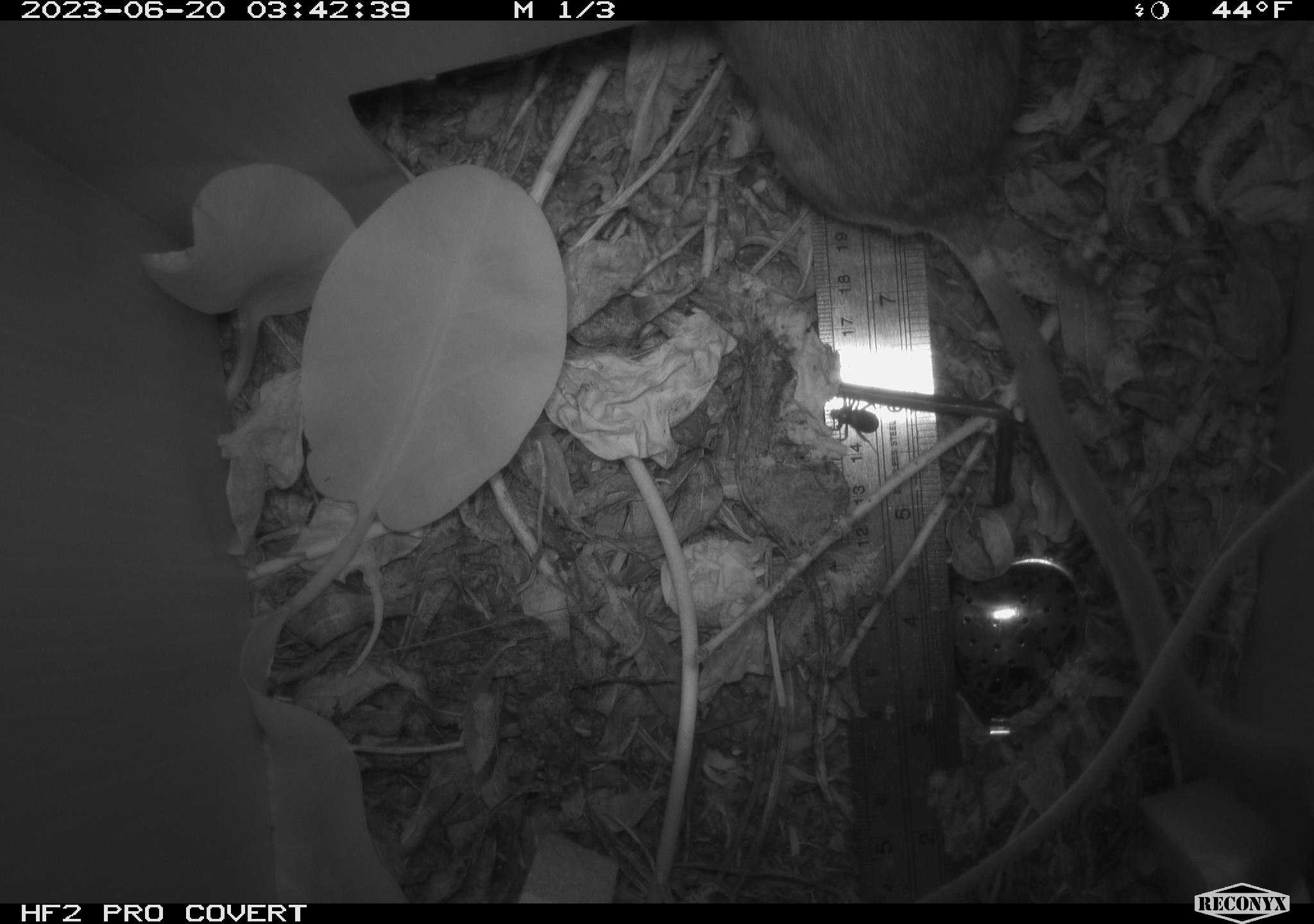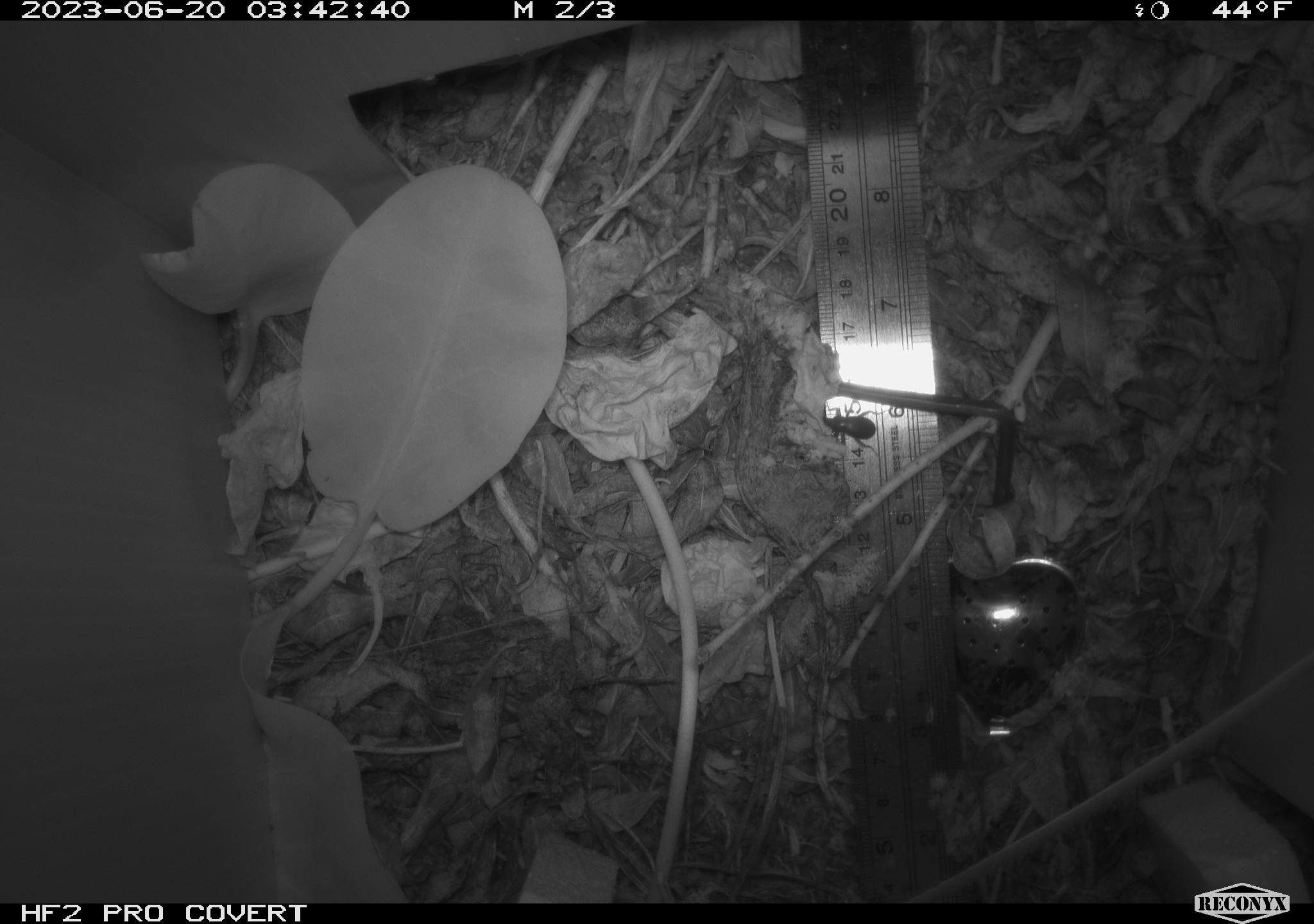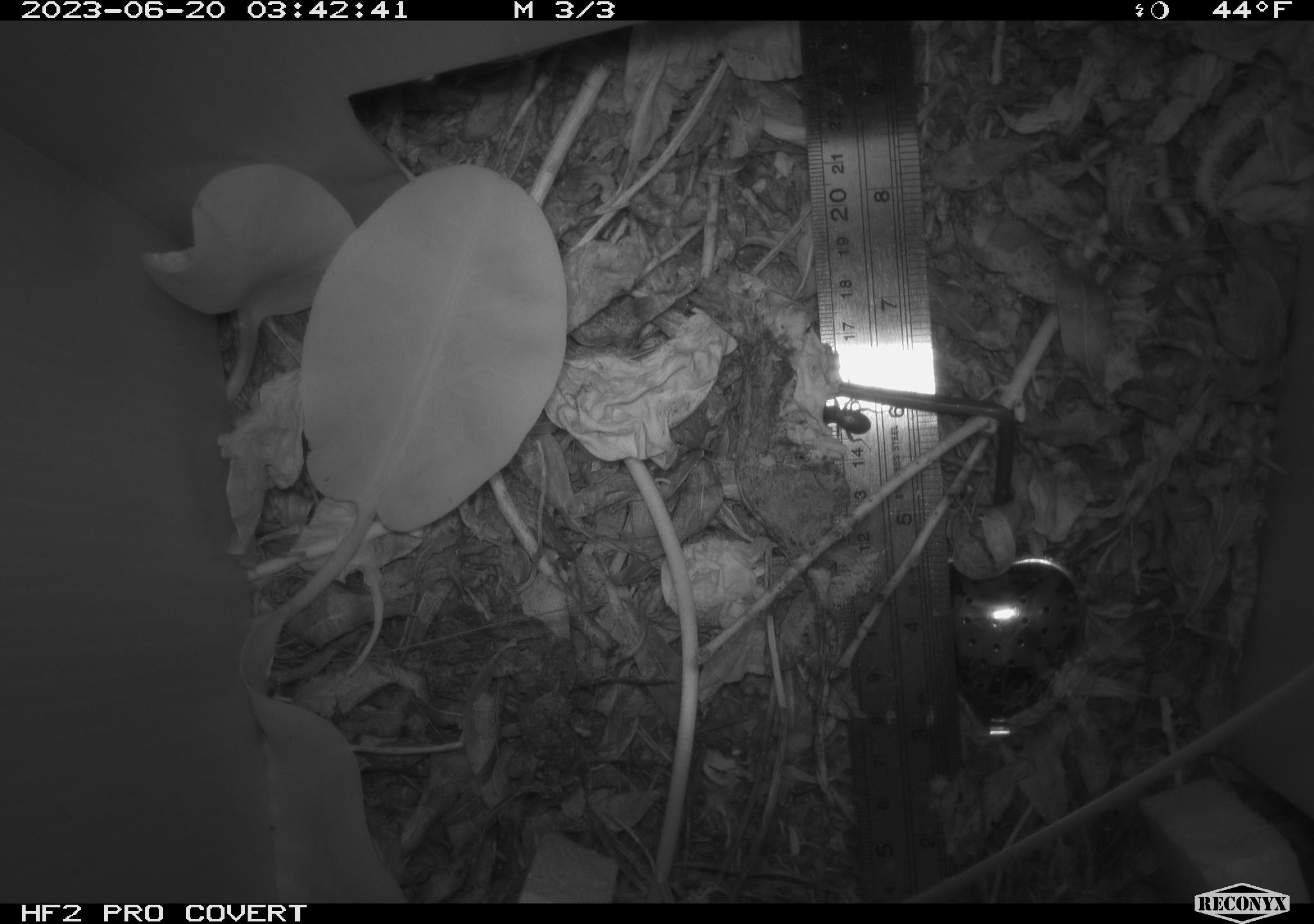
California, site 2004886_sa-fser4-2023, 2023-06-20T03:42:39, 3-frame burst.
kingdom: Animalia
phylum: Chordata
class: Mammalia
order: Rodentia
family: Cricetidae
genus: Neotoma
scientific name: Neotoma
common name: pack rat or woodrat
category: neotoma species